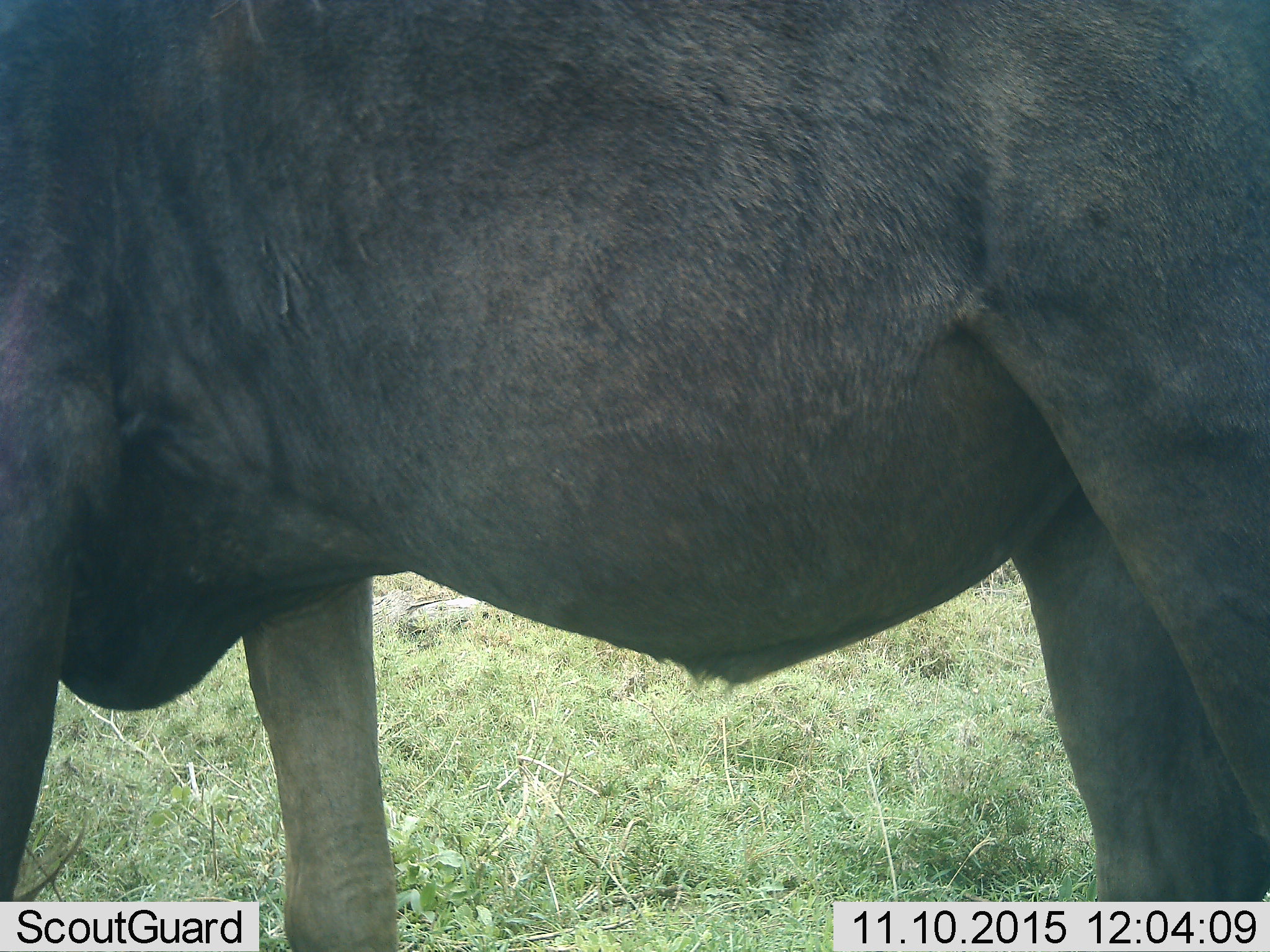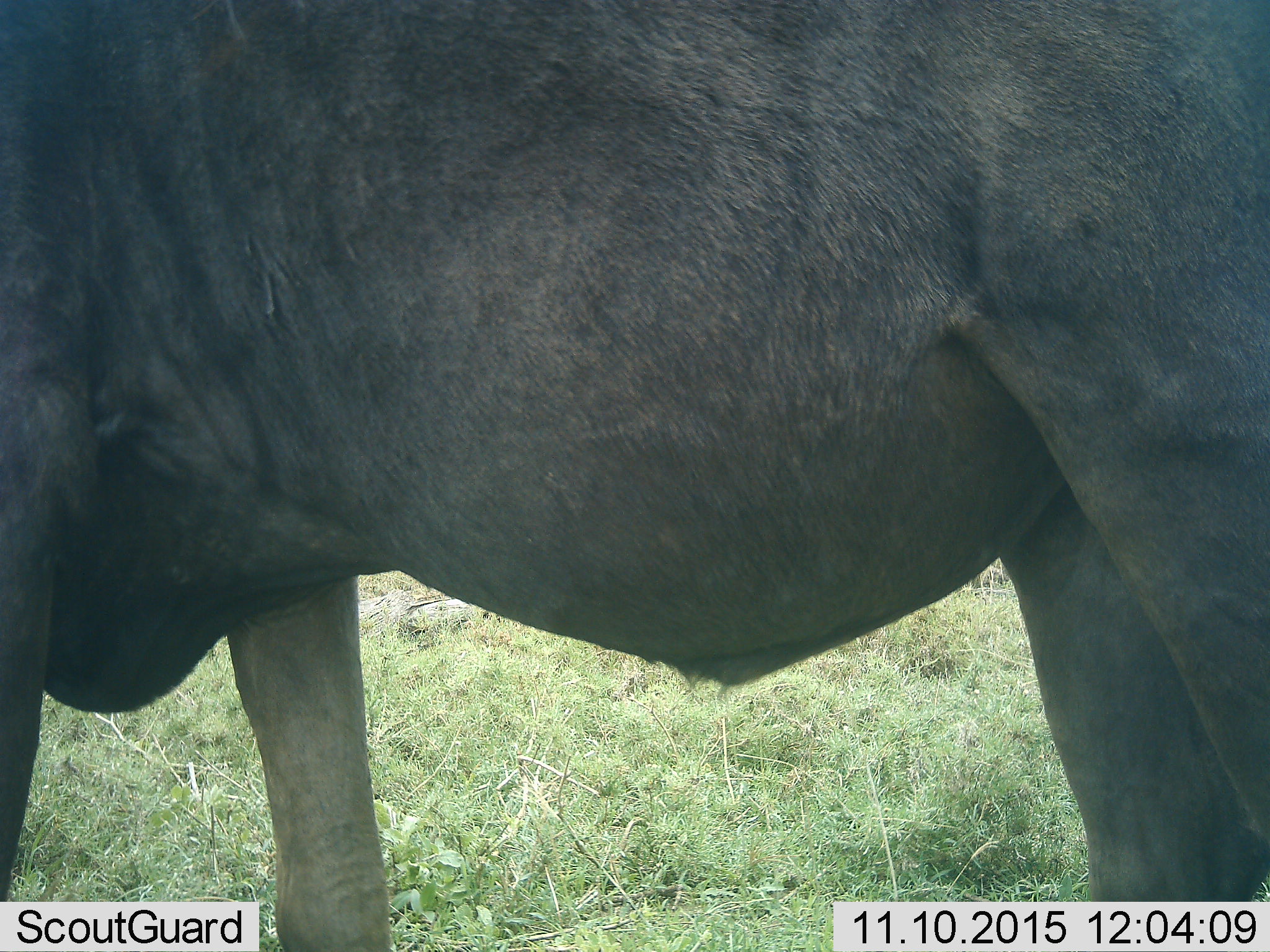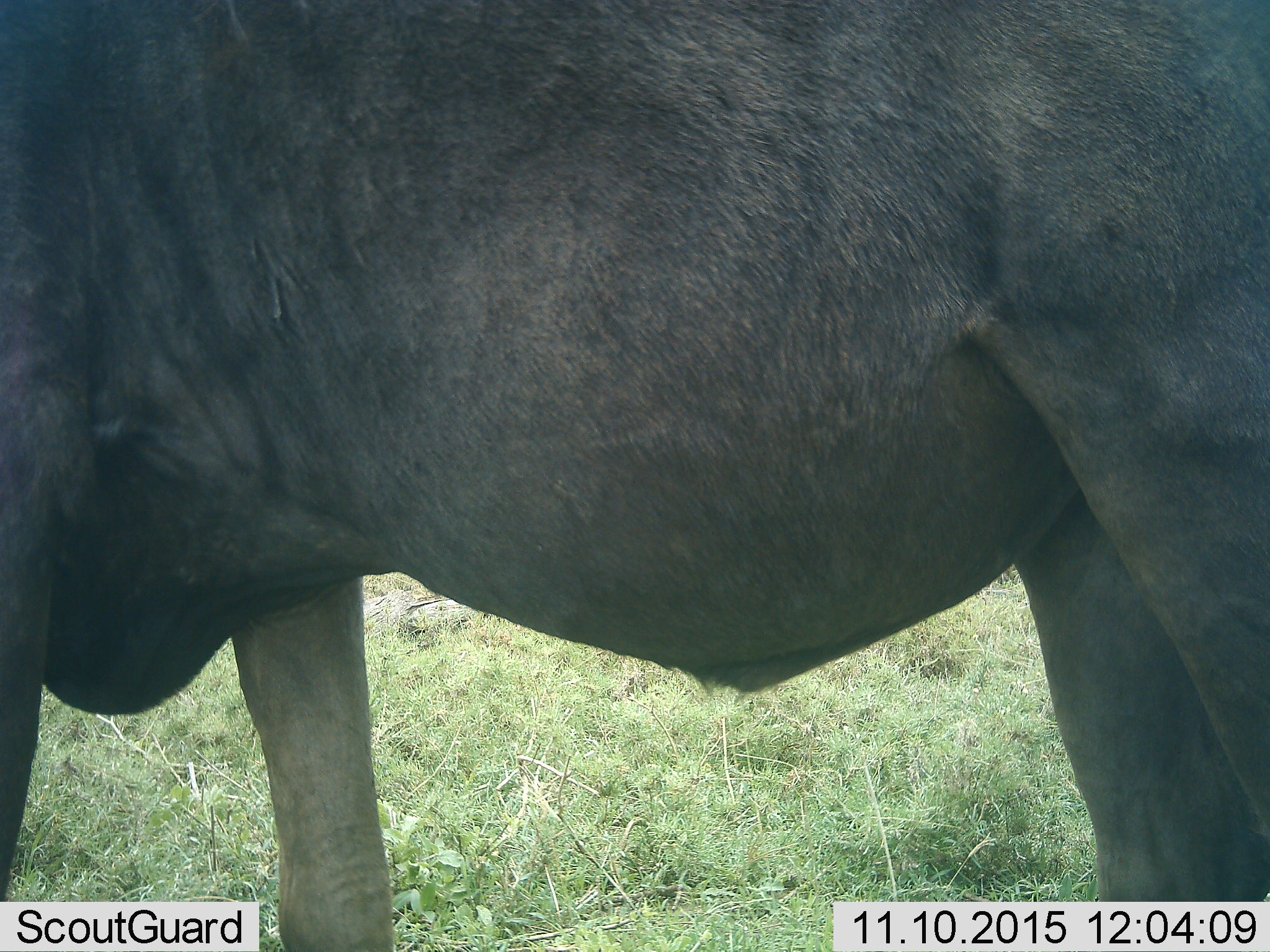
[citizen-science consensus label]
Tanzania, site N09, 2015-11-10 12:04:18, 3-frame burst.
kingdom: Animalia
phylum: Chordata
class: Mammalia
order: Artiodactyla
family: Bovidae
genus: Connochaetes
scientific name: Connochaetes taurinus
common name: blue wildebeest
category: wildebeest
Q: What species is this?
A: Wildebeest (blue wildebeest) (Connochaetes taurinus).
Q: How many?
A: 1.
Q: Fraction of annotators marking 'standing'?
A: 83%.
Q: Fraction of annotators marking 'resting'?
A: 0%.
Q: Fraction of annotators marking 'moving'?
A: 0%.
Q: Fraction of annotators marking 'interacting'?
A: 17%.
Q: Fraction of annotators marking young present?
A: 0%.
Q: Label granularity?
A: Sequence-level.